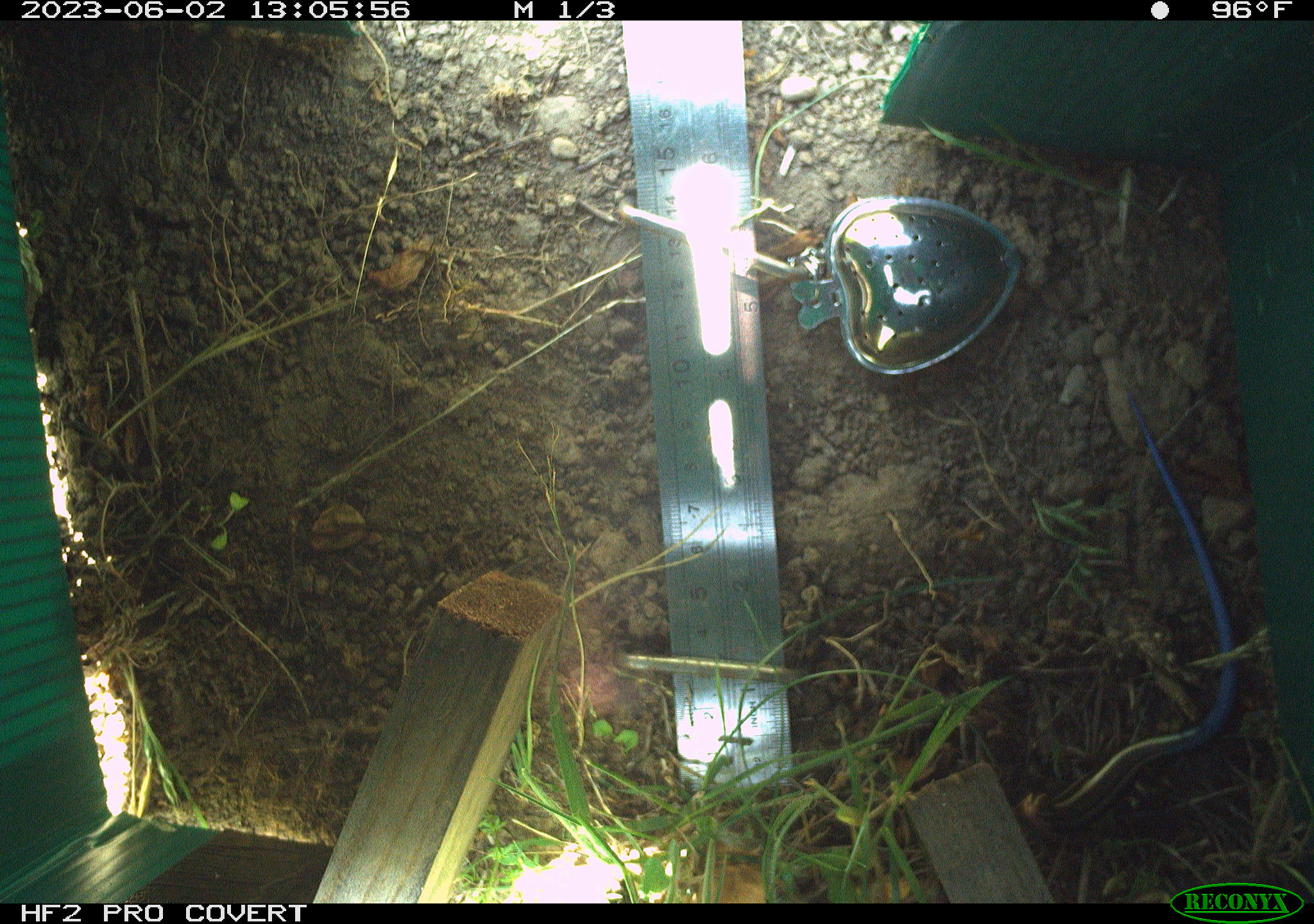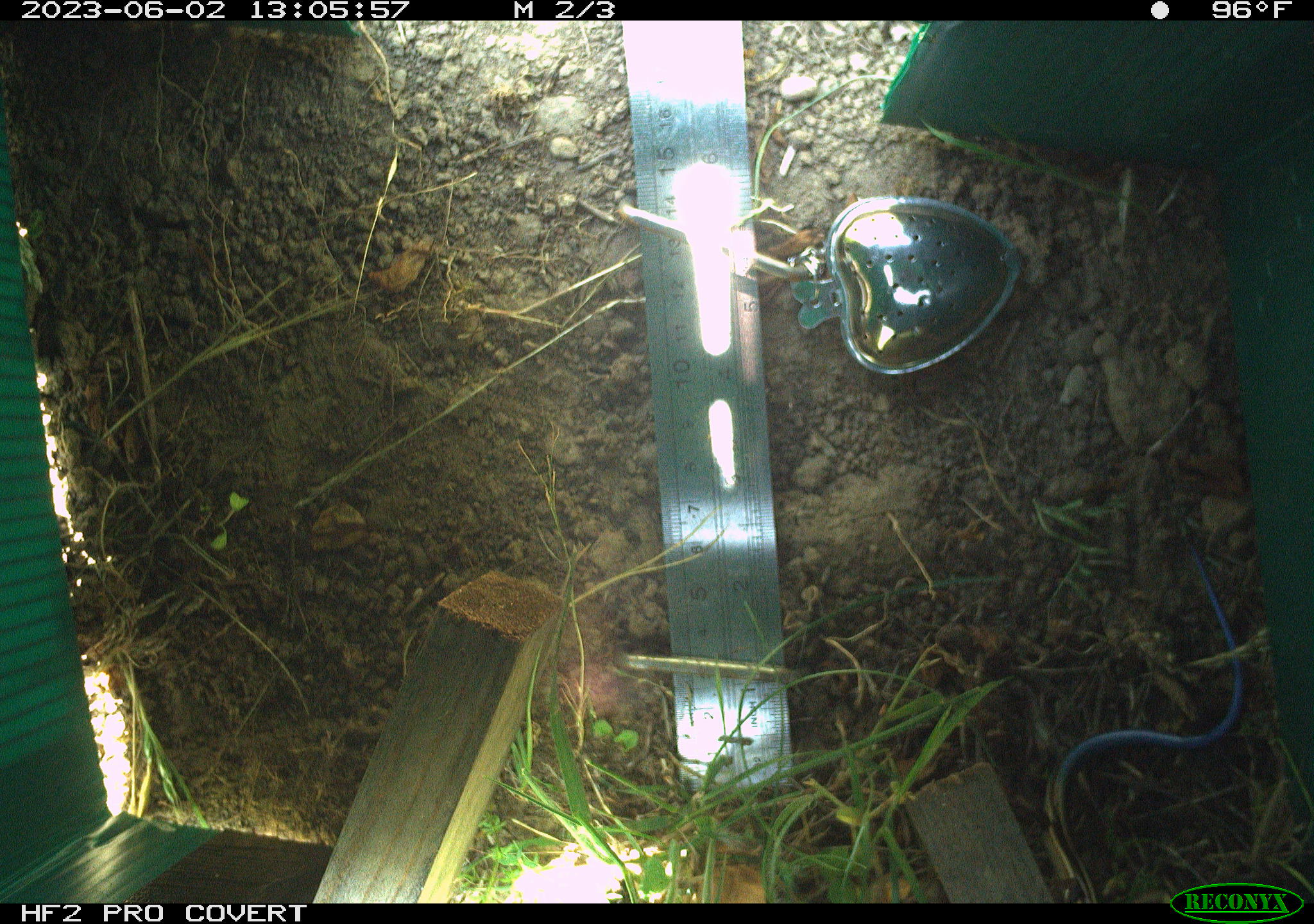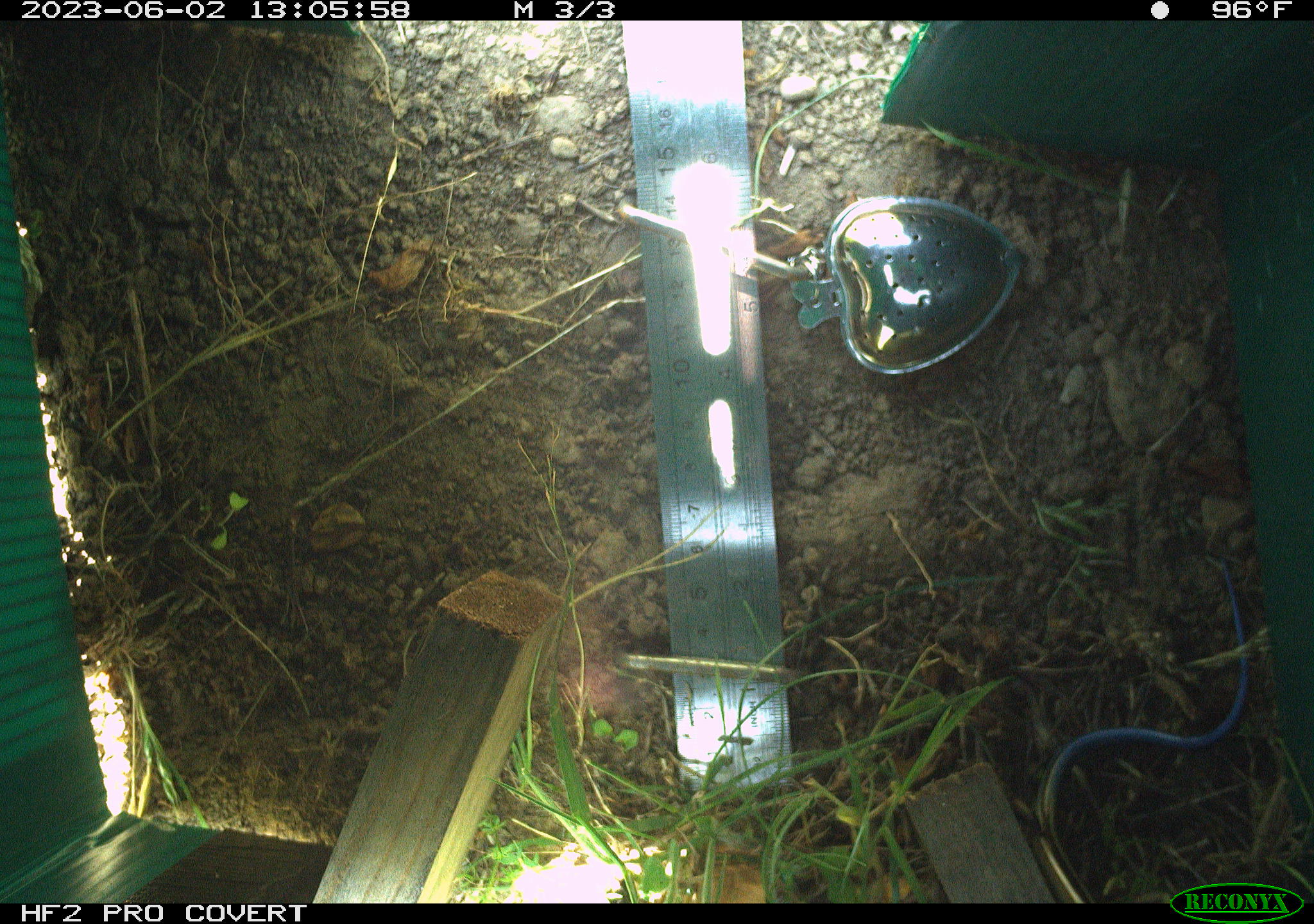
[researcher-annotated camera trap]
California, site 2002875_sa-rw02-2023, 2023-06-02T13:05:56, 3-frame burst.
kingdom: Animalia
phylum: Chordata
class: Reptilia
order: Squamata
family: Scincidae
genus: Plestiodon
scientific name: Plestiodon skiltonianus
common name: western skink